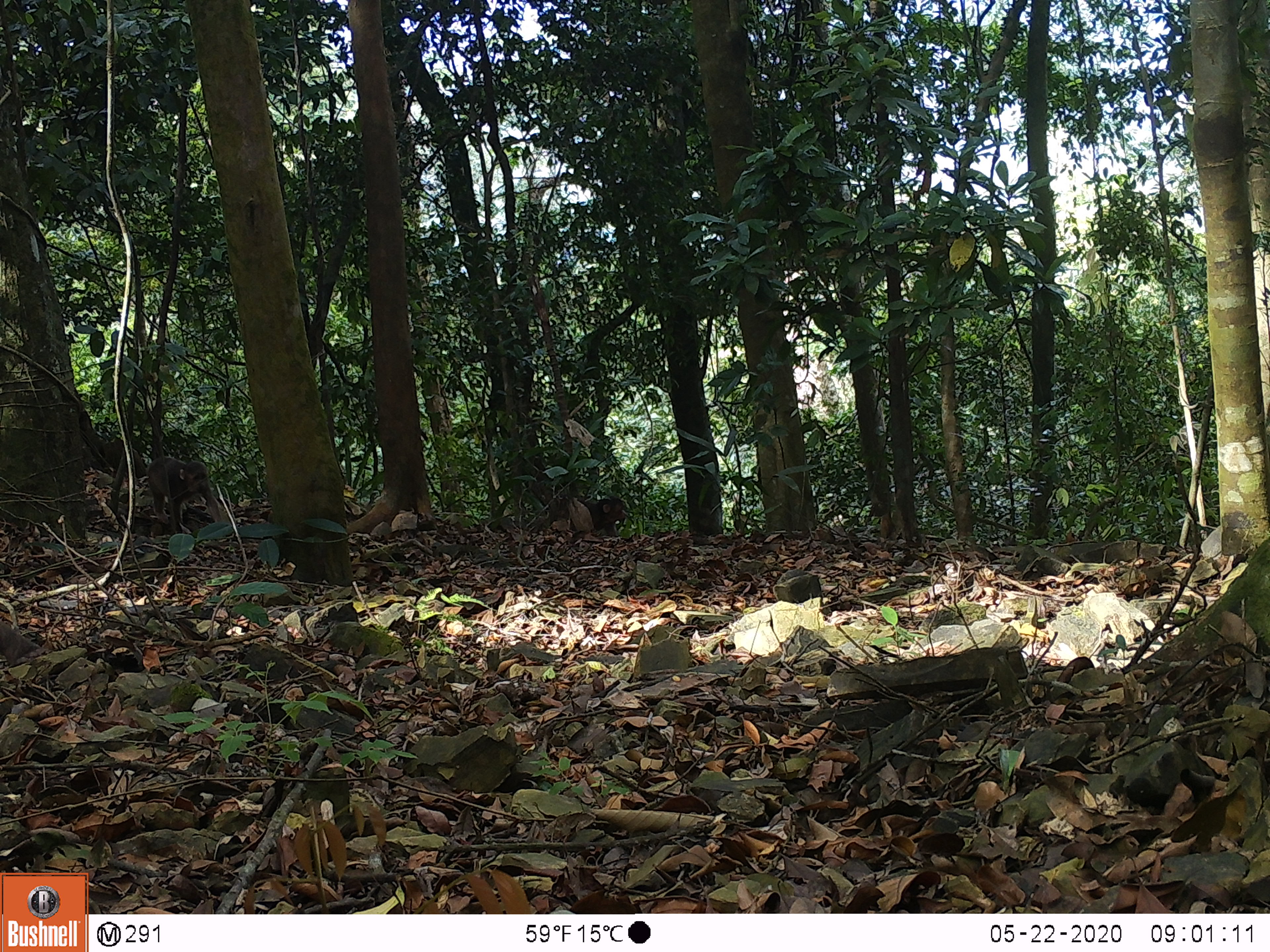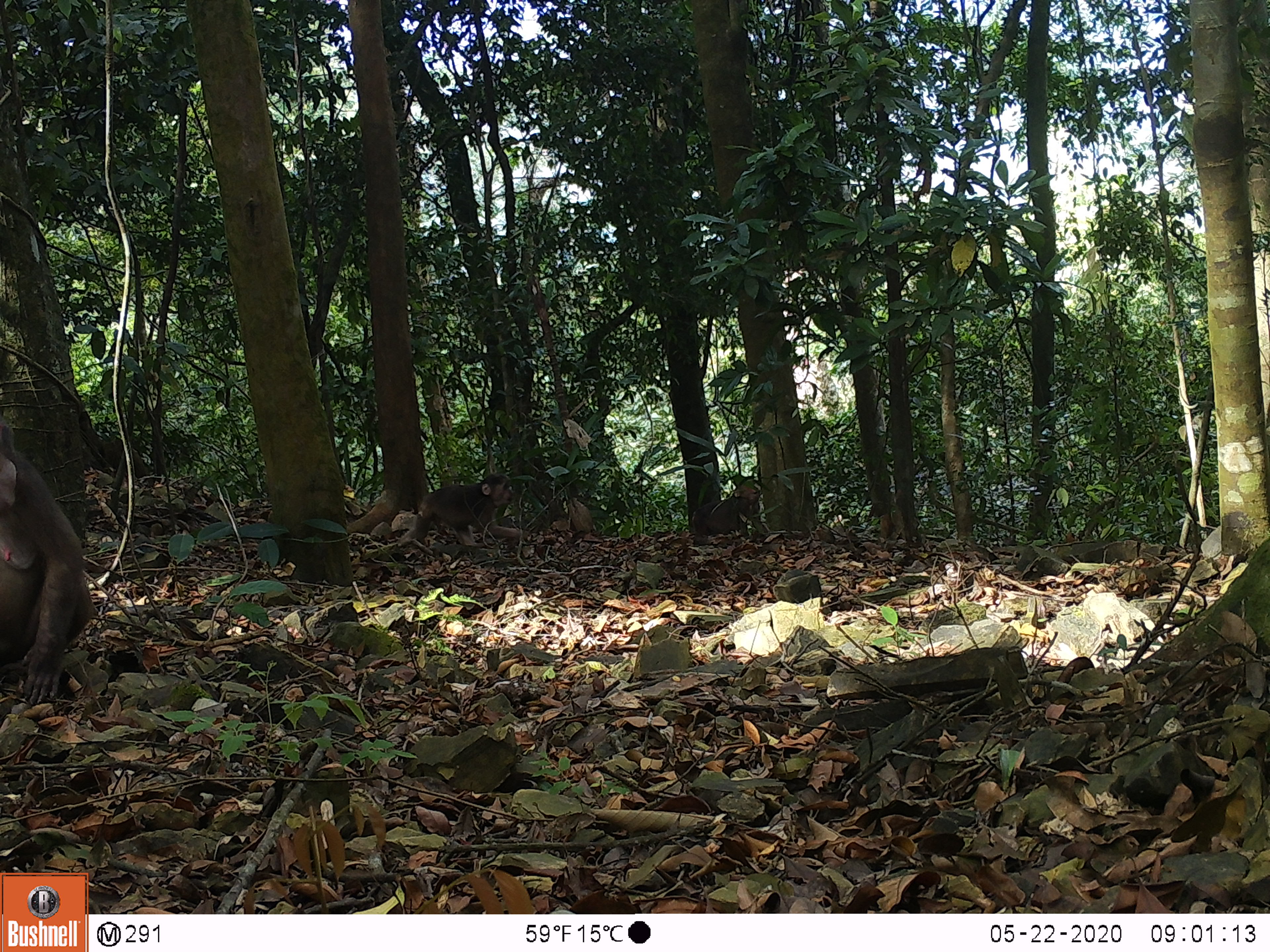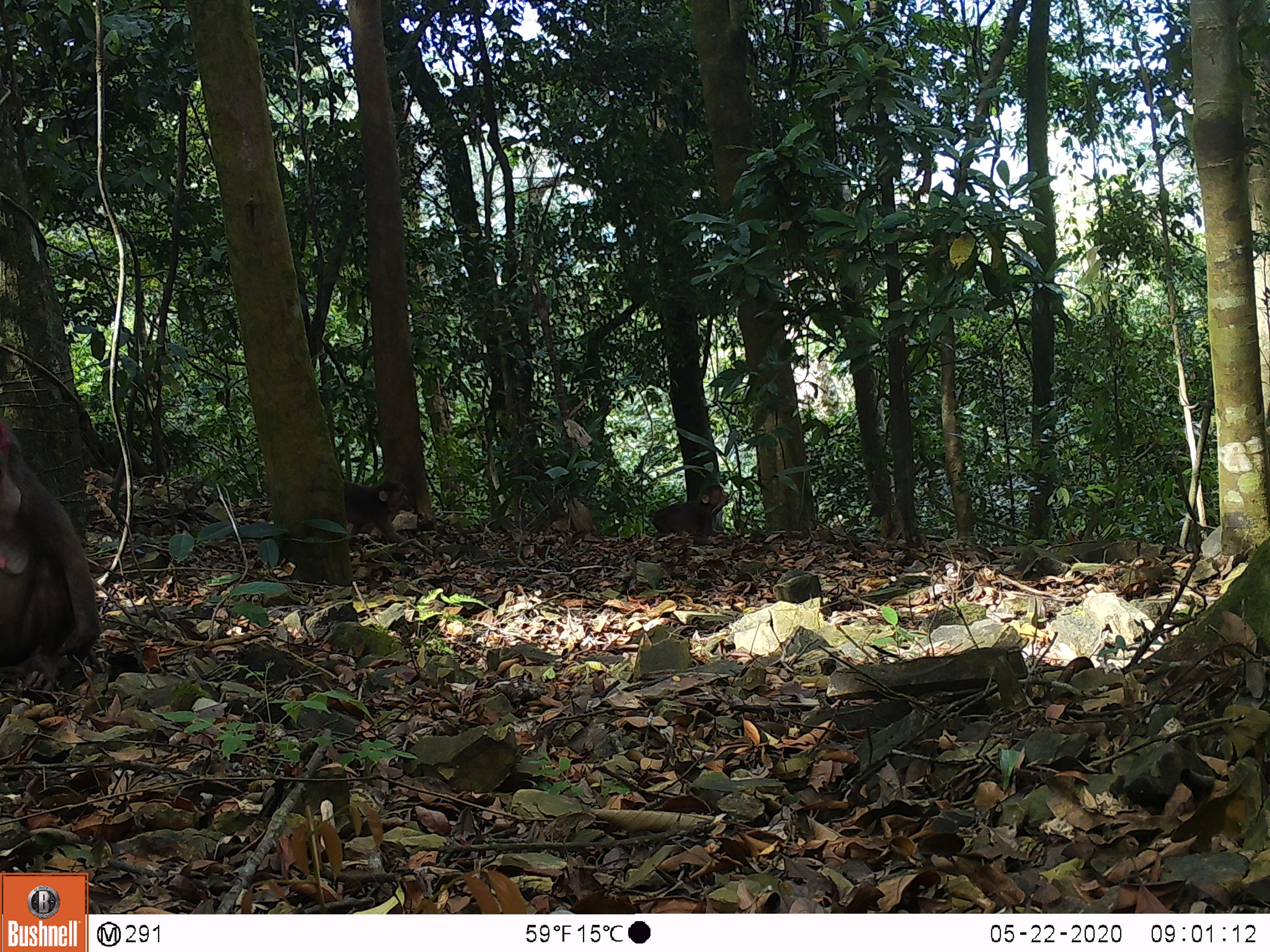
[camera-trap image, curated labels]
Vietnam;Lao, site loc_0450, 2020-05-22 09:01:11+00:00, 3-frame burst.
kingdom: Animalia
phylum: Chordata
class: Mammalia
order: Primates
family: Cercopithecidae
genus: Macaca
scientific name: Macaca arctoides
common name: stump-tailed macaque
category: stump tailed macaque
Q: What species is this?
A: Stump tailed macaque (stump-tailed macaque) (Macaca arctoides).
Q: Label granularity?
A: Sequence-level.